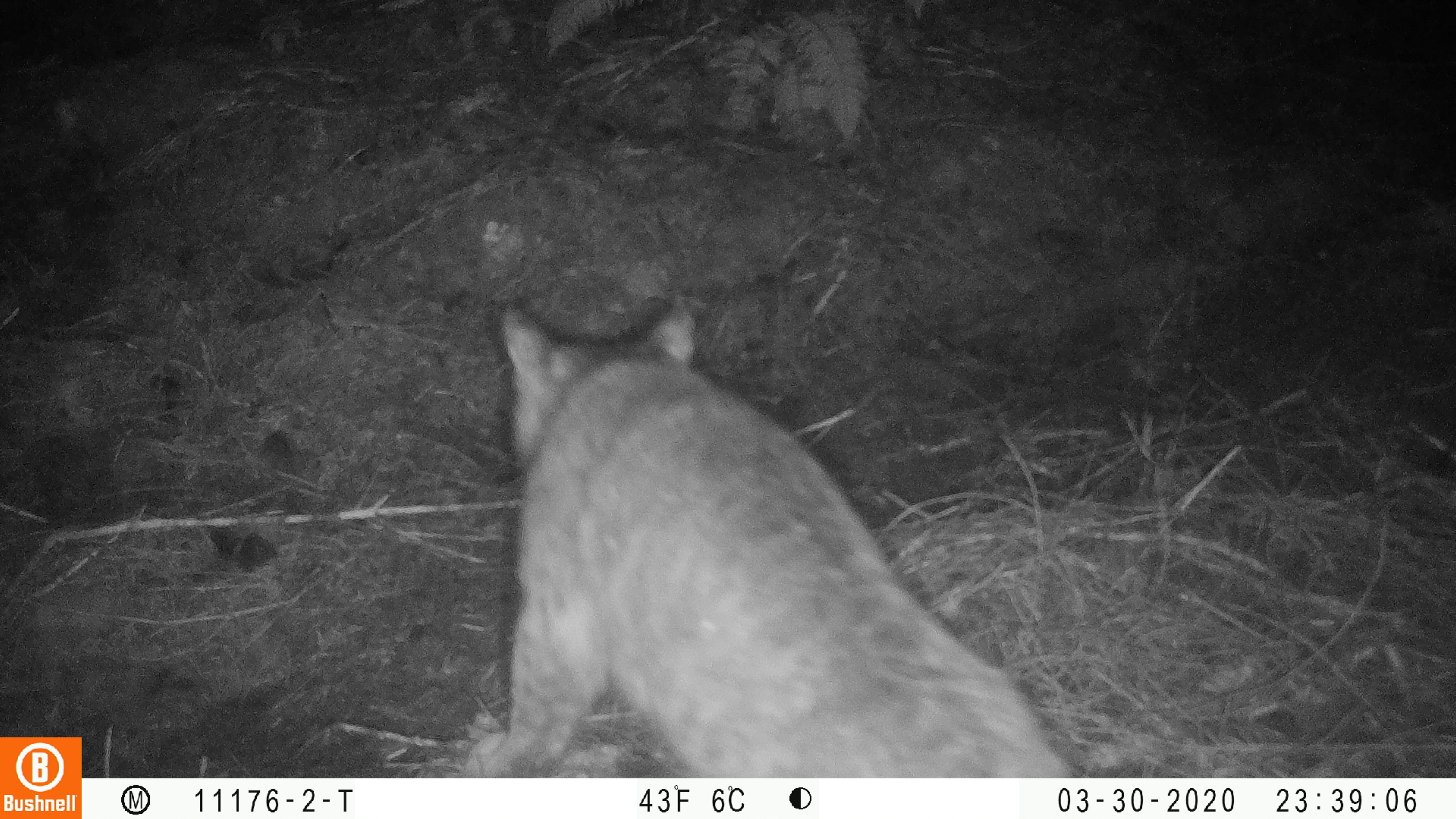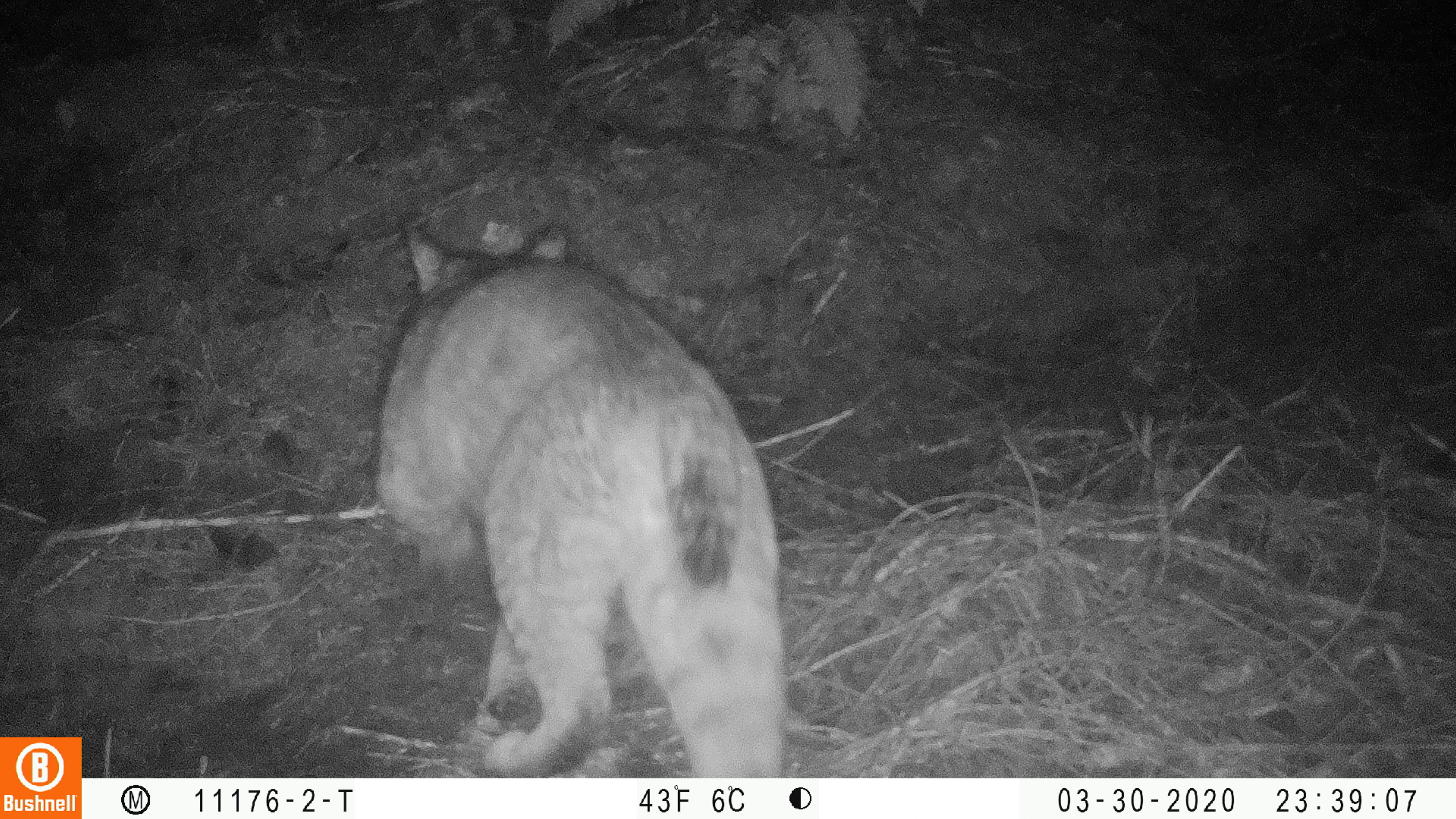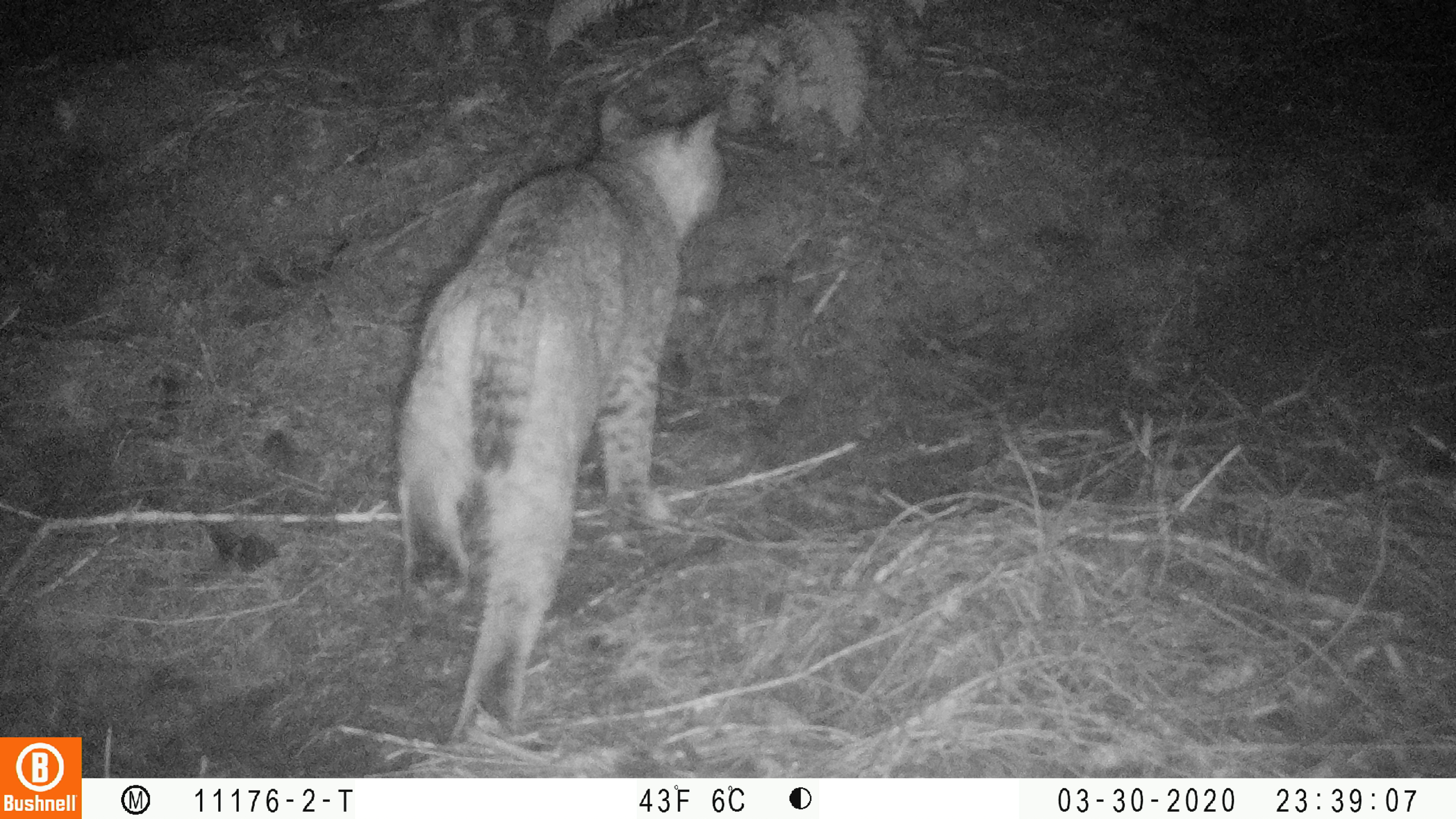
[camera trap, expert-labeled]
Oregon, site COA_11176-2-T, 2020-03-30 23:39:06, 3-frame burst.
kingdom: Animalia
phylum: Chordata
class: Mammalia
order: Carnivora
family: Felidae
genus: Lynx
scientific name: Lynx rufus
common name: bobcat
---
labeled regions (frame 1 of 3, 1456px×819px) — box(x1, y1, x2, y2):
bobcat: box(456, 281, 1088, 775)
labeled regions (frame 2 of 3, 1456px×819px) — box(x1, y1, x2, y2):
bobcat: box(361, 212, 807, 775)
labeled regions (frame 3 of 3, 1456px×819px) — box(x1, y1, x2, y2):
bobcat: box(372, 81, 742, 757)